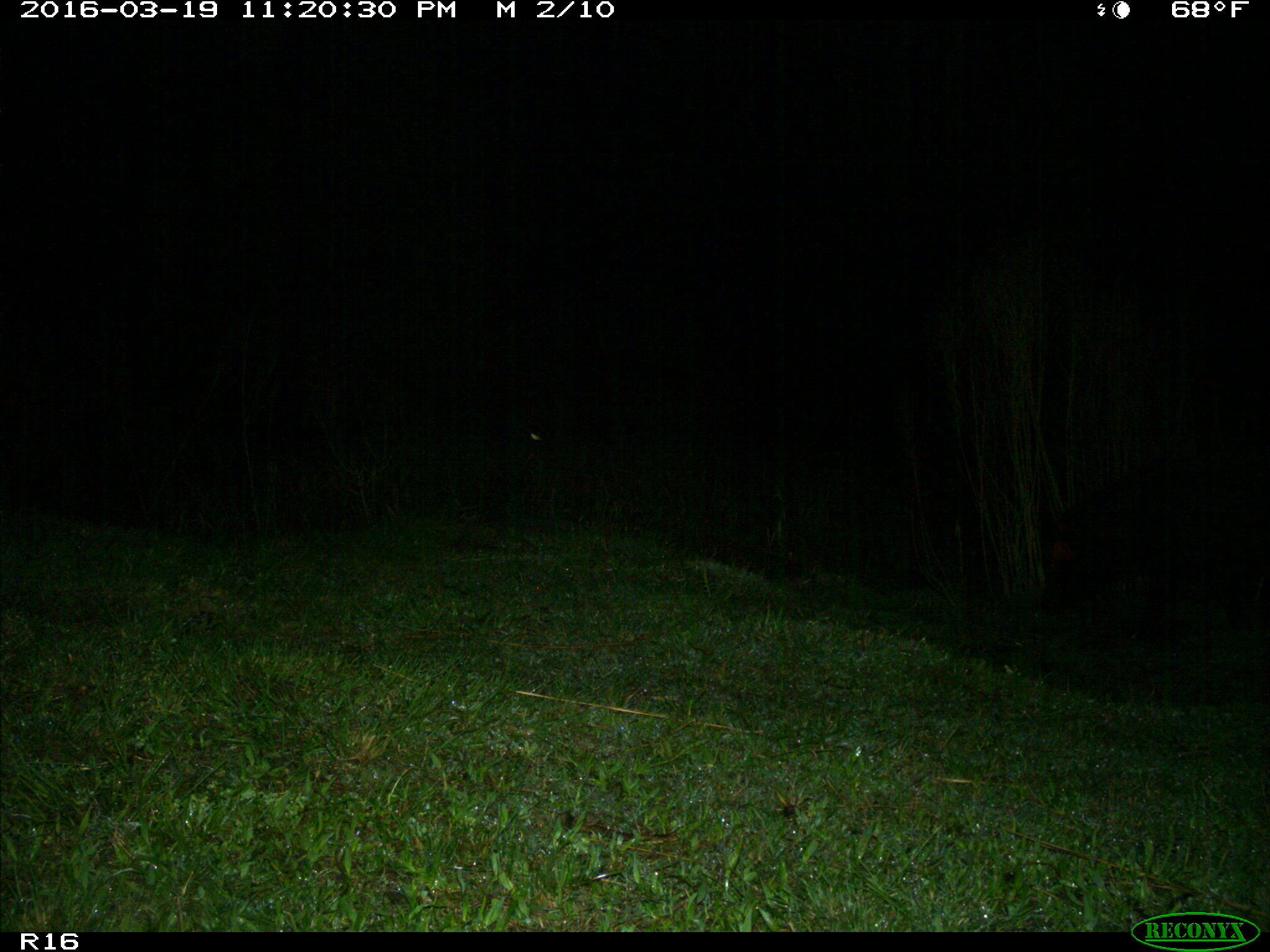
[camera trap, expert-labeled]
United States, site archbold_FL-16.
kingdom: Animalia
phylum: Chordata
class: Mammalia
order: Artiodactyla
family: Suidae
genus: Sus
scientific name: Sus scrofa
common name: wild boar